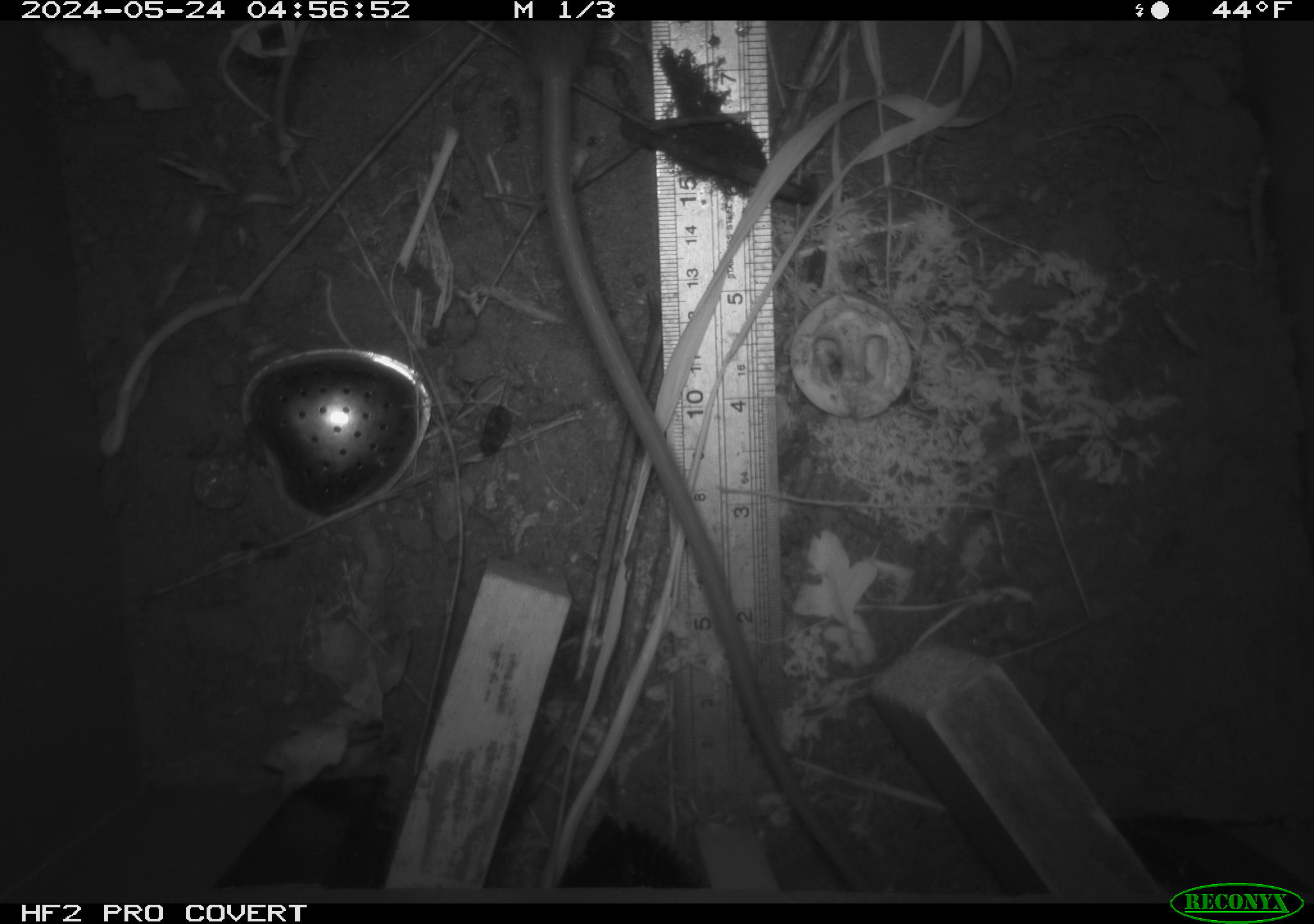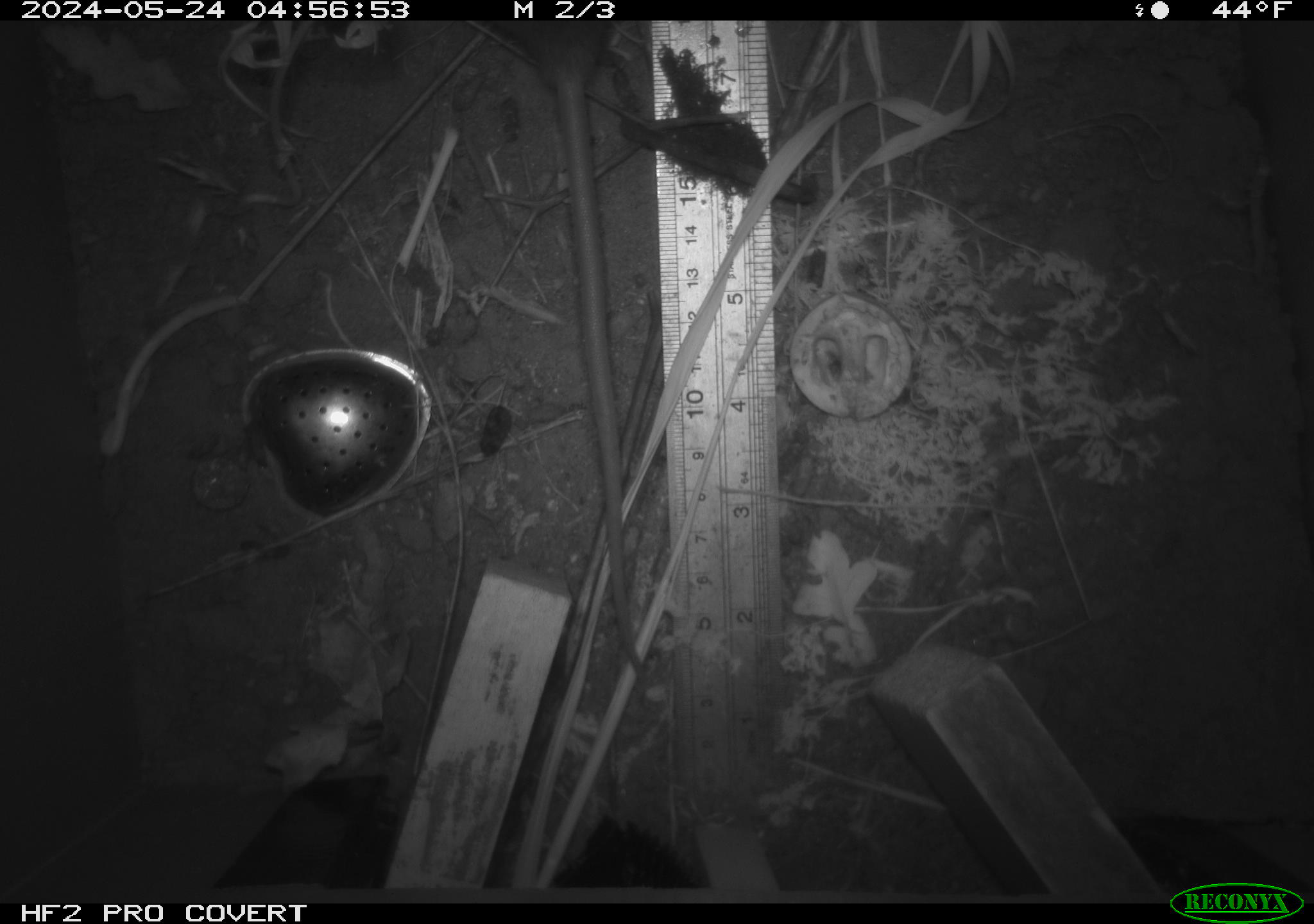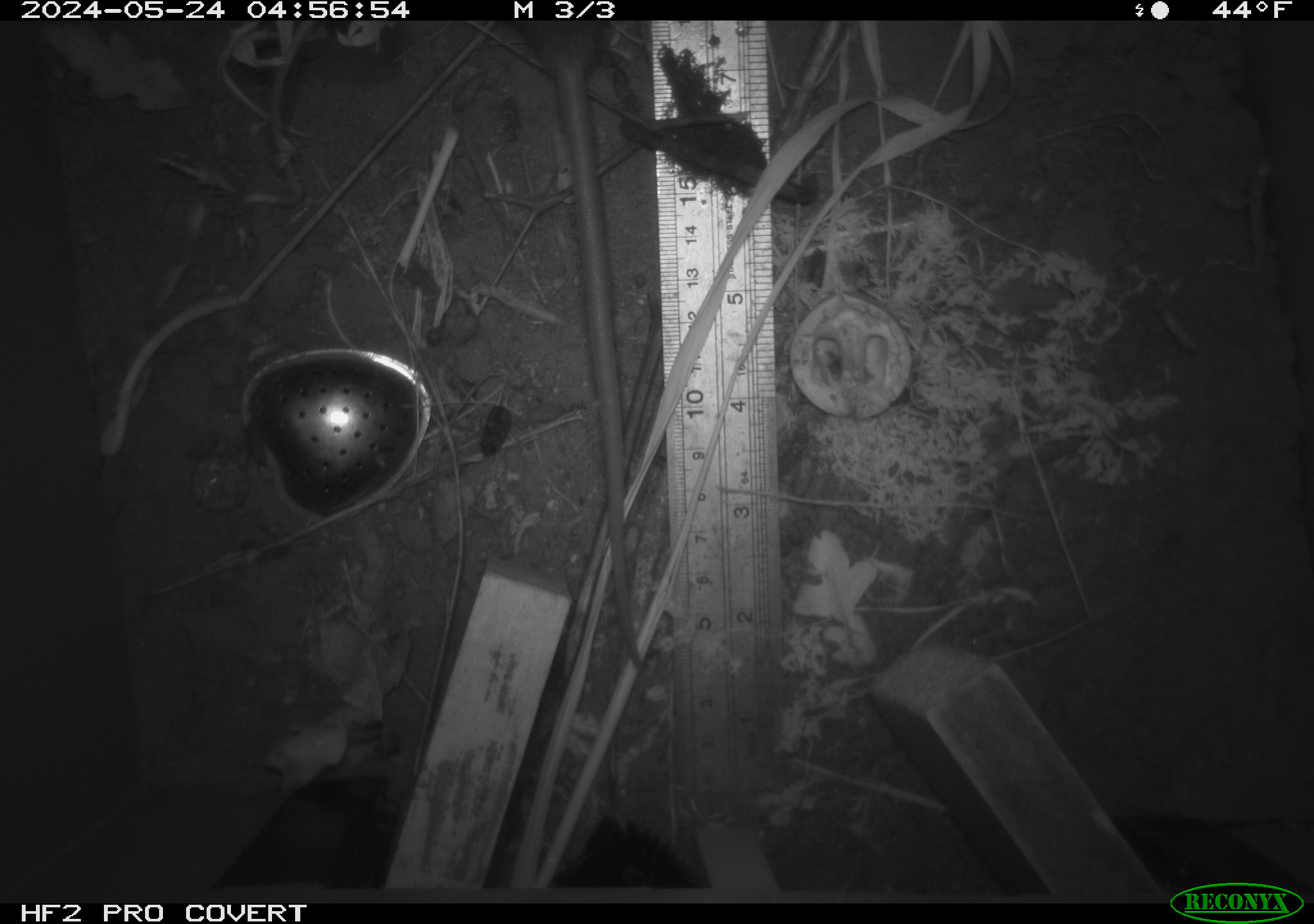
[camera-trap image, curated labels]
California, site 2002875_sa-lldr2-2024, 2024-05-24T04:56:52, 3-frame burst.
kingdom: Animalia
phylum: Chordata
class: Mammalia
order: Rodentia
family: Muridae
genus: Rattus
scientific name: Rattus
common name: rat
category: rattus species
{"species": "rattus species (rat) (Rattus)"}